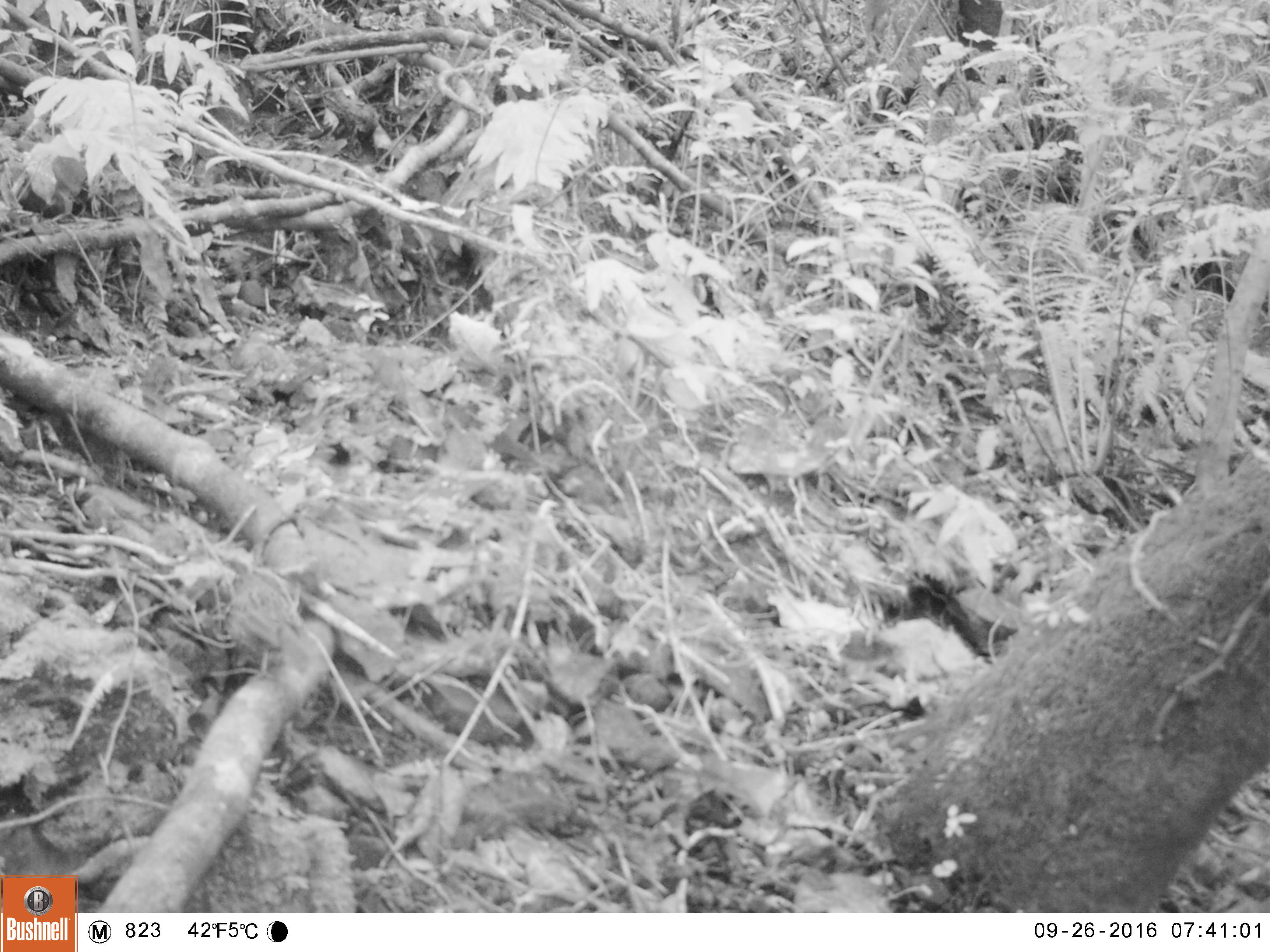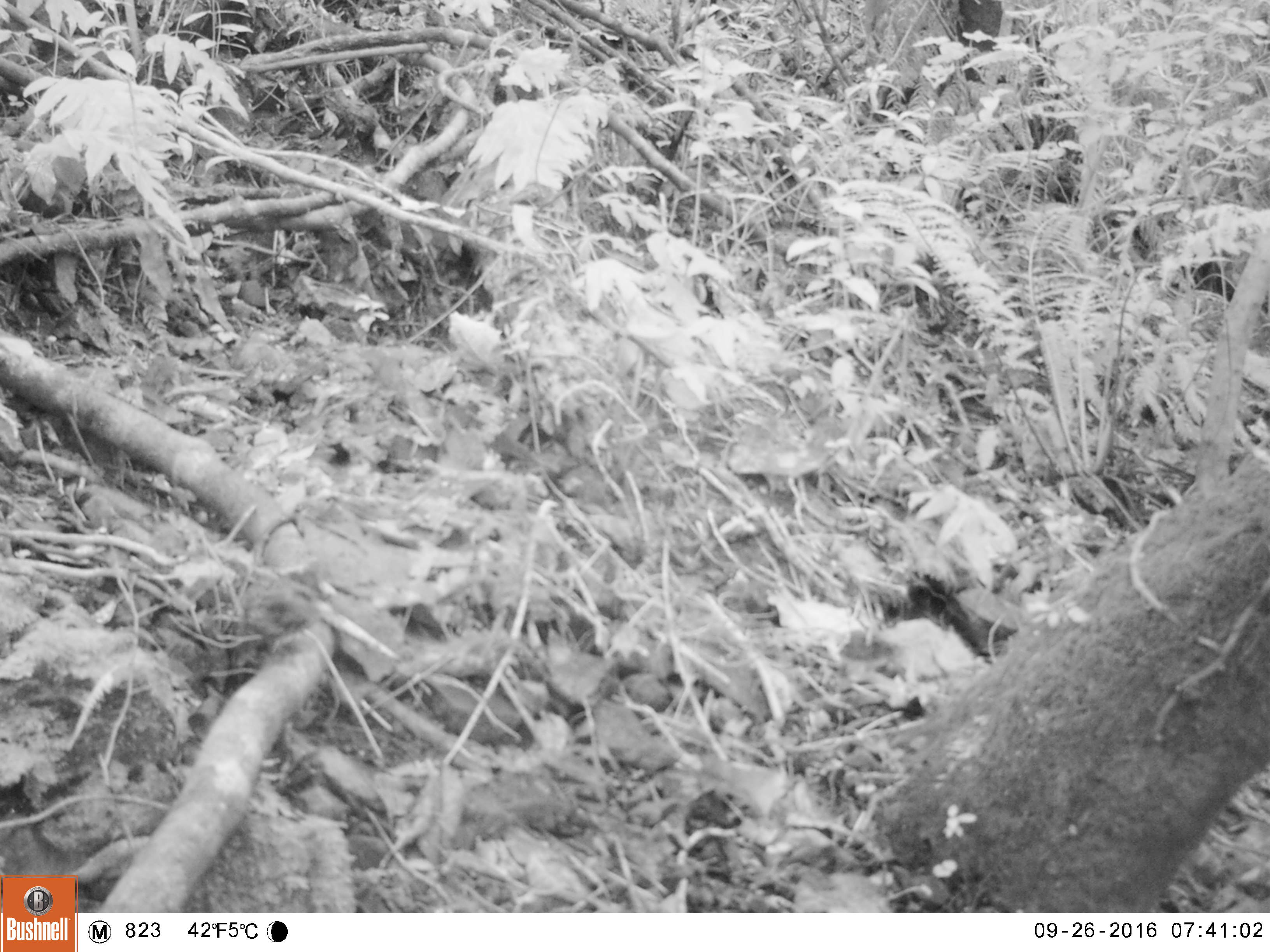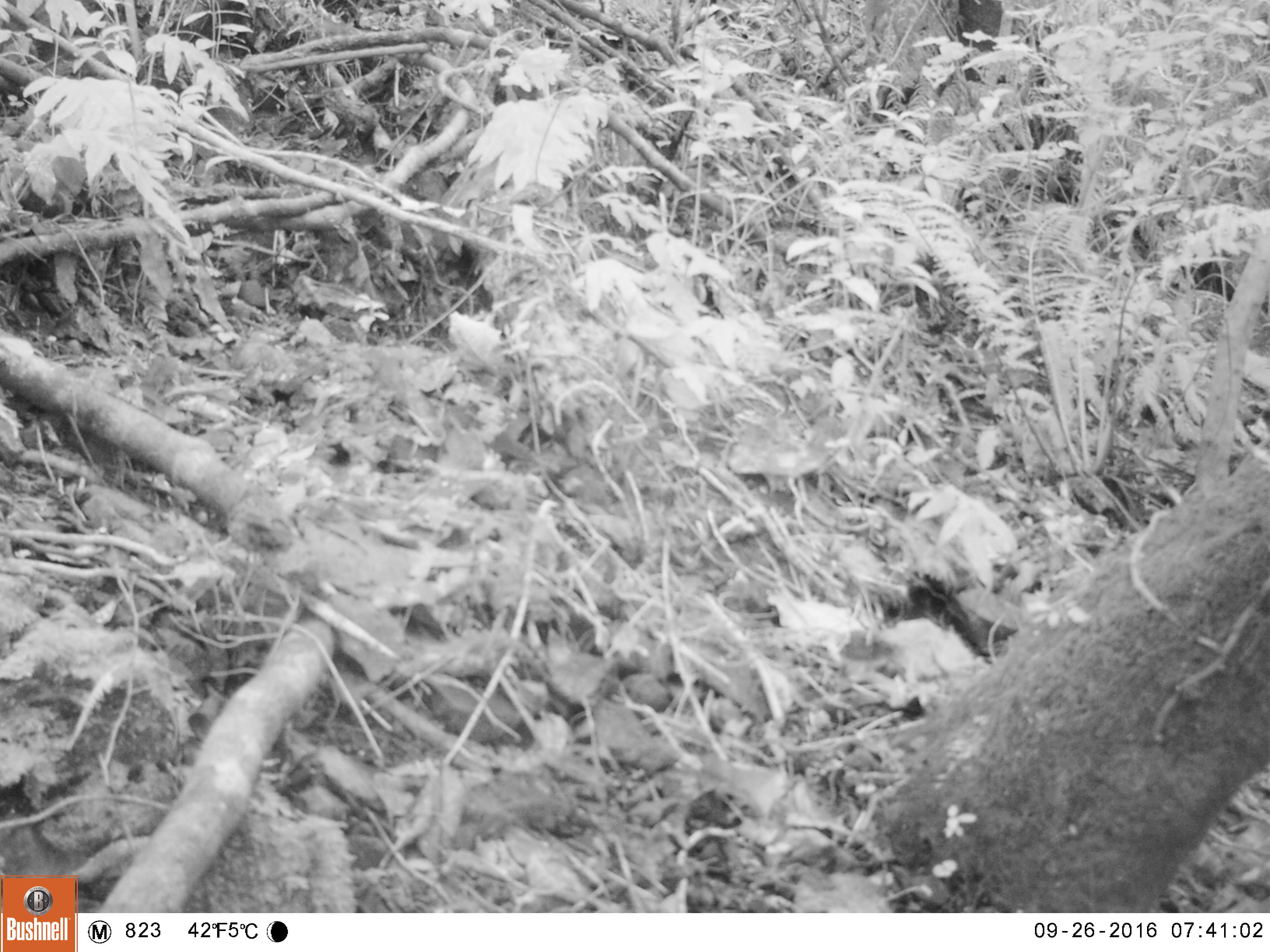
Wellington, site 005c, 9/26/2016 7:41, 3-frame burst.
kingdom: Animalia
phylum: Chordata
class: Aves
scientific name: Aves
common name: bird